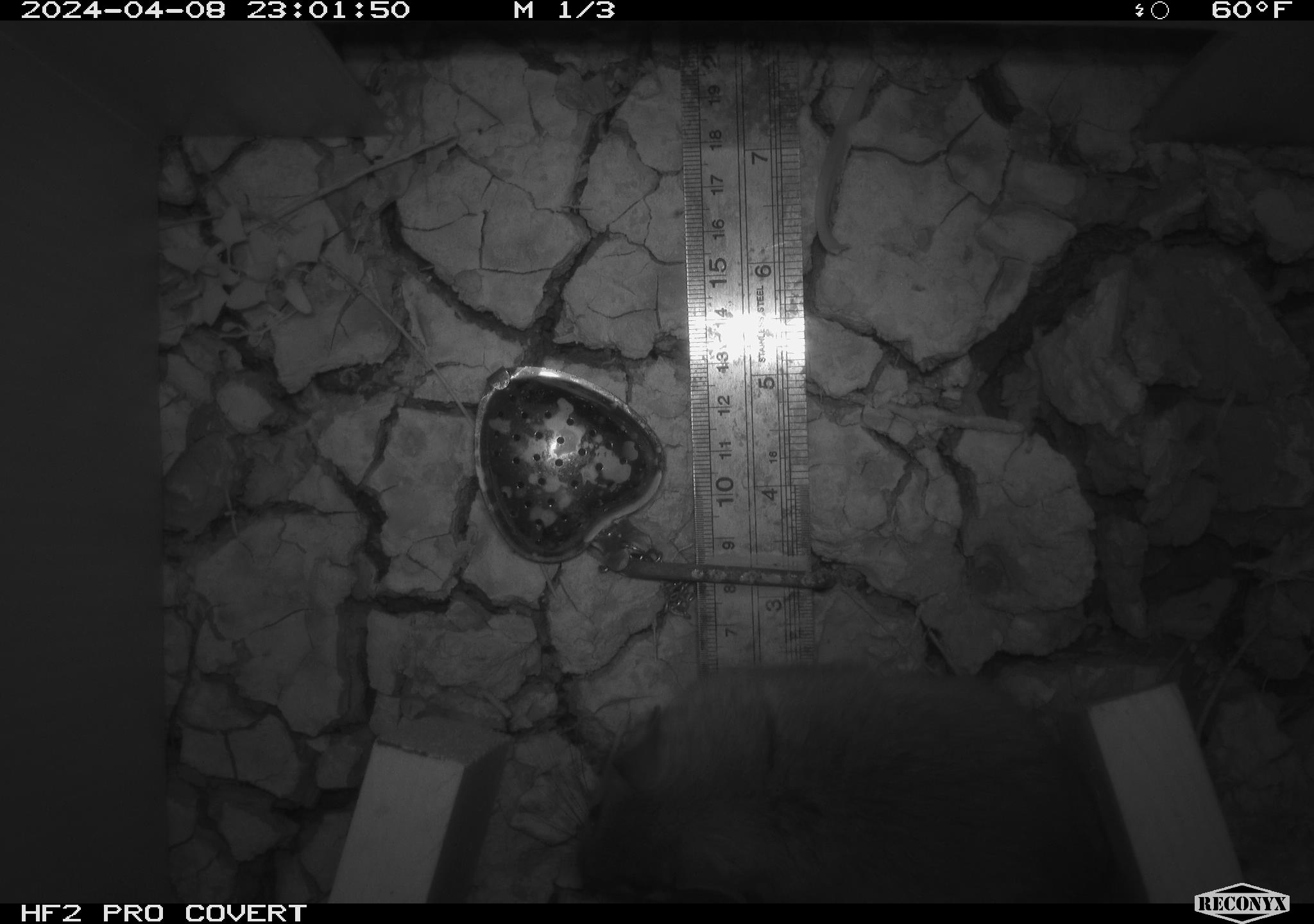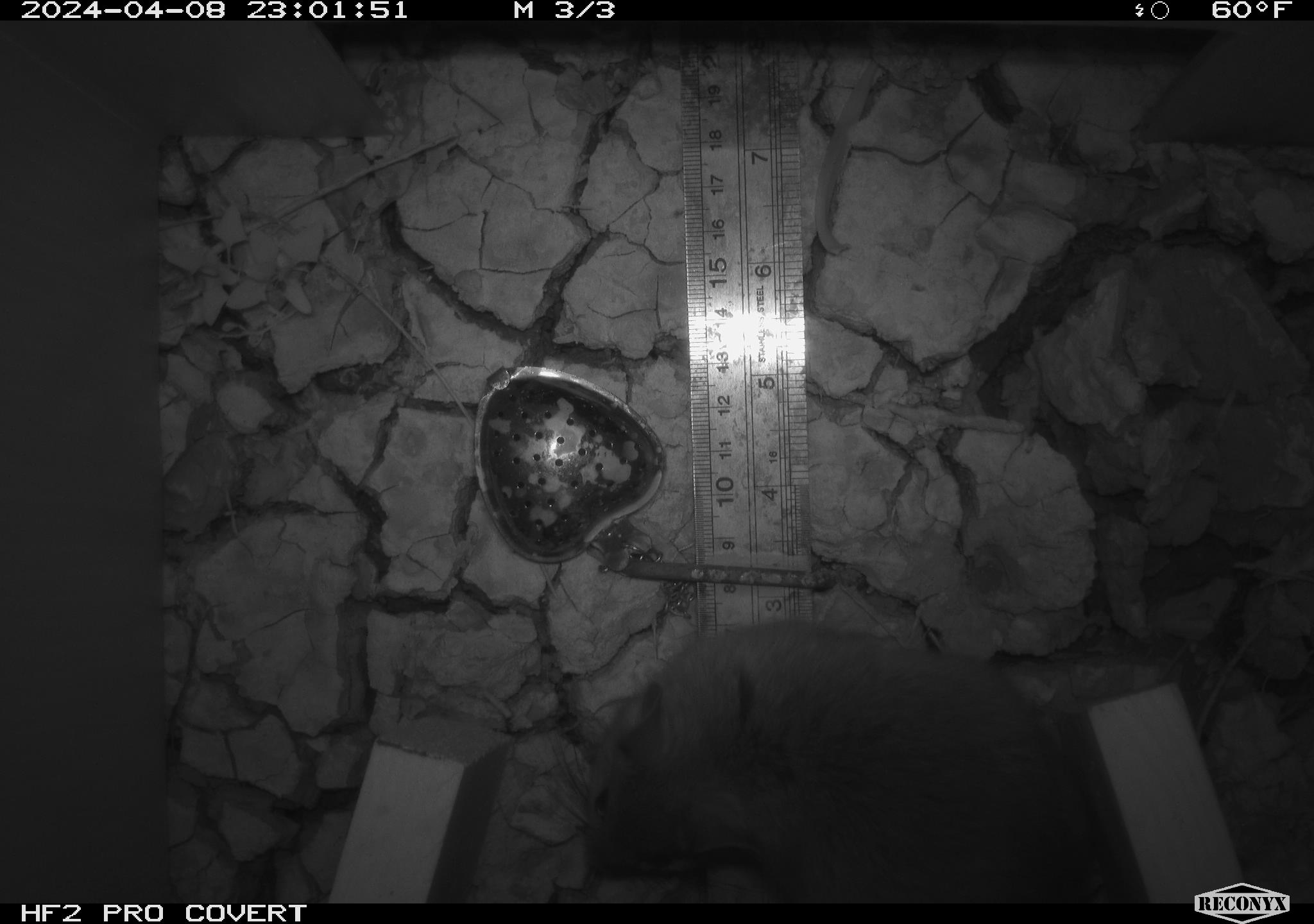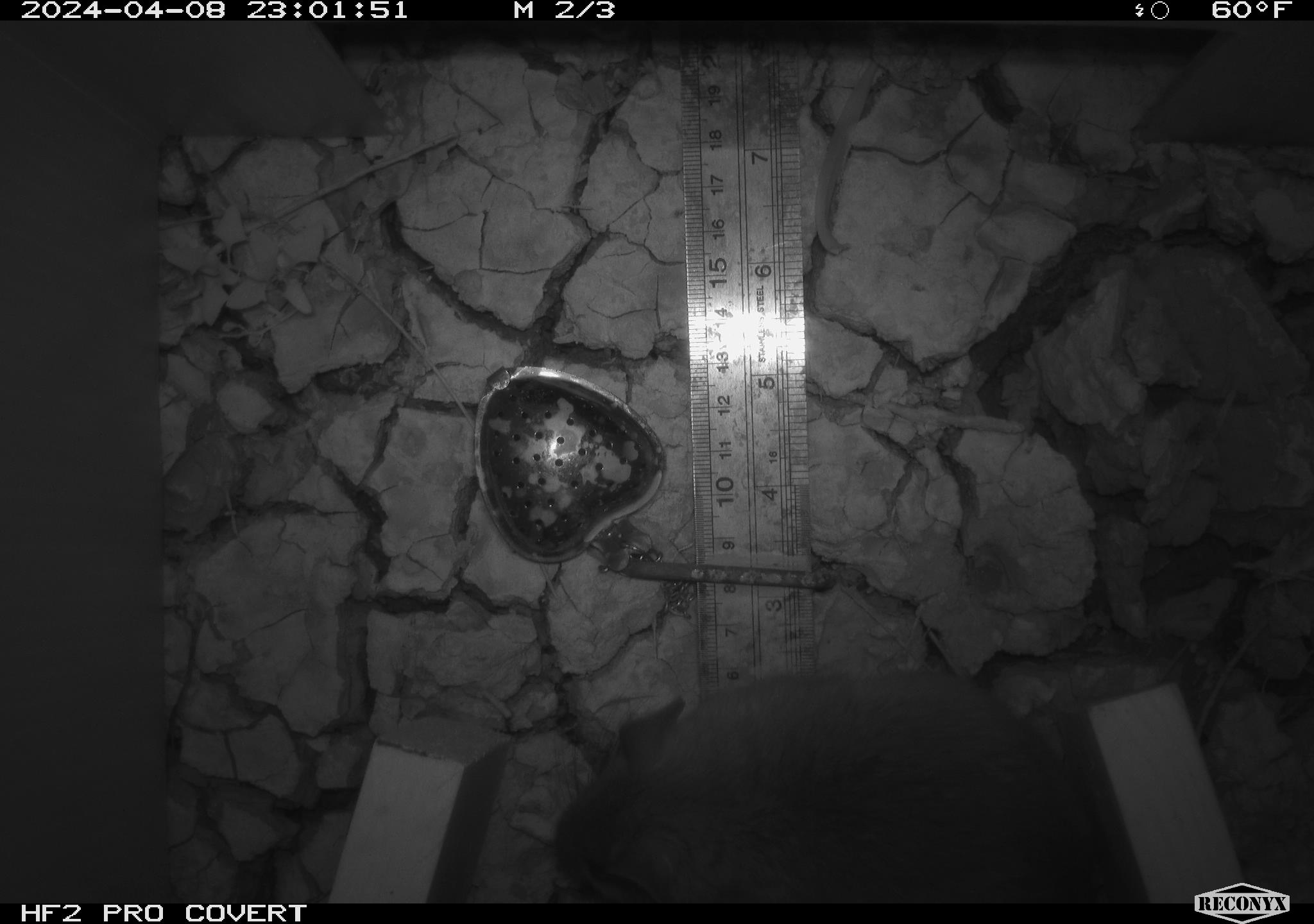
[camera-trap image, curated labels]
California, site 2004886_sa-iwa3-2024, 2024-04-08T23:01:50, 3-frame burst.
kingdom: Animalia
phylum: Chordata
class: Mammalia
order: Rodentia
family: Cricetidae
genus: Neotoma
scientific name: Neotoma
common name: pack rat or woodrat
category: neotoma species